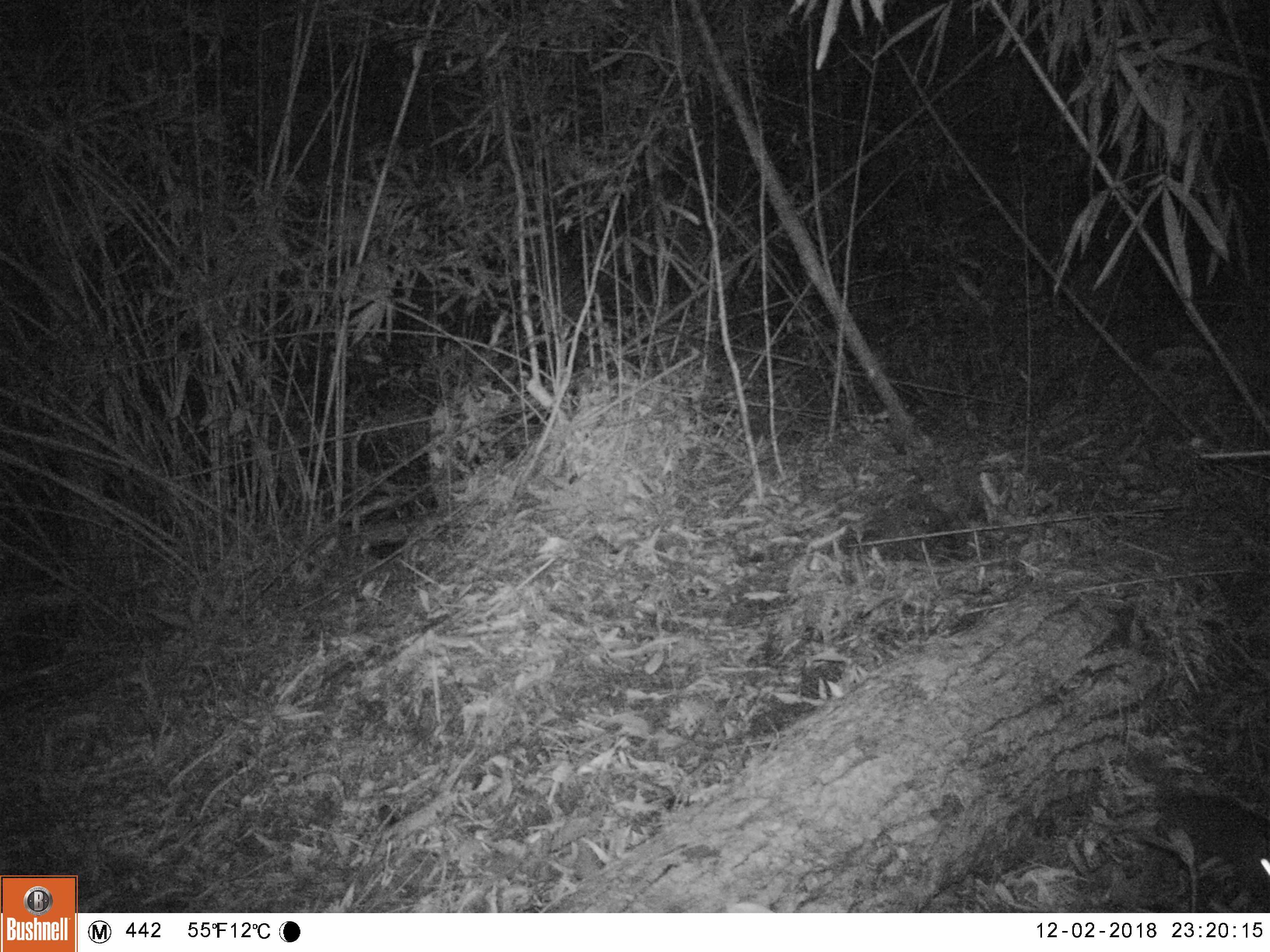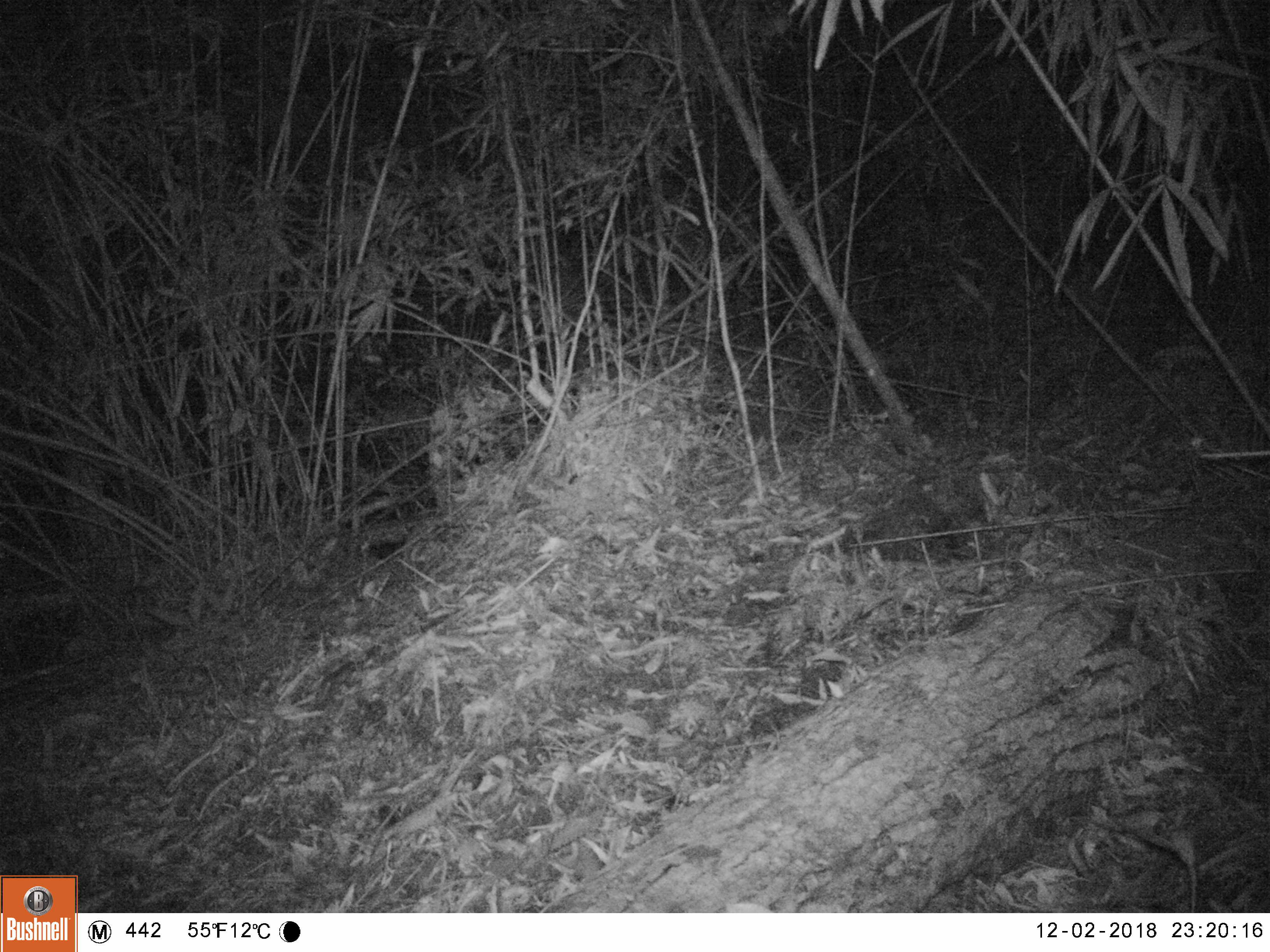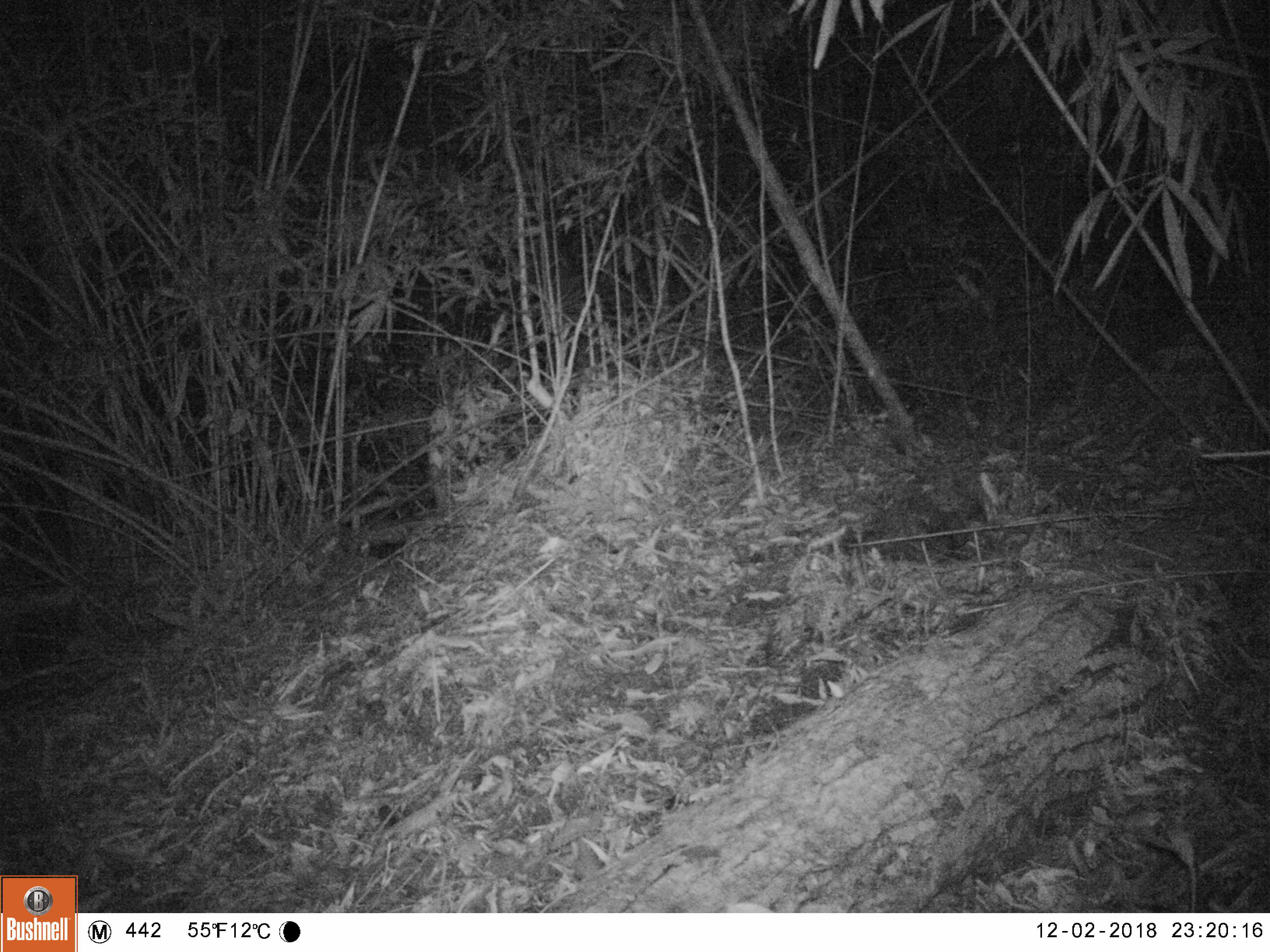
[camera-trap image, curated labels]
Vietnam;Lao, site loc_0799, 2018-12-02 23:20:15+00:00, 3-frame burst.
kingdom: Animalia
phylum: Chordata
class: Mammalia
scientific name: Mammalia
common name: mammal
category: unidentified small mammal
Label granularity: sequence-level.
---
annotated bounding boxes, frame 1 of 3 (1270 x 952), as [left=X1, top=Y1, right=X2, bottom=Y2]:
unidentified small mammal: [left=1152, top=787, right=1270, bottom=904]